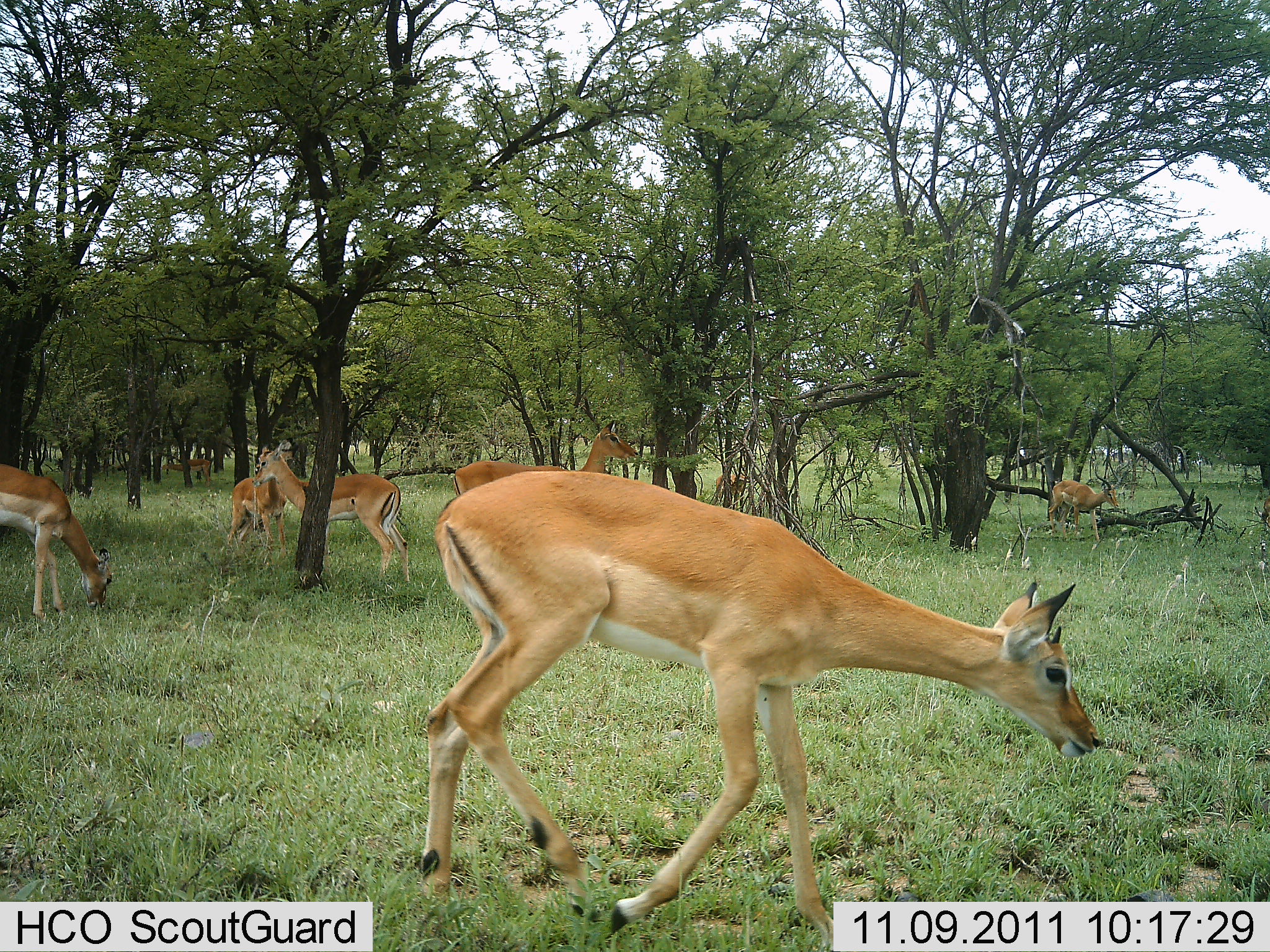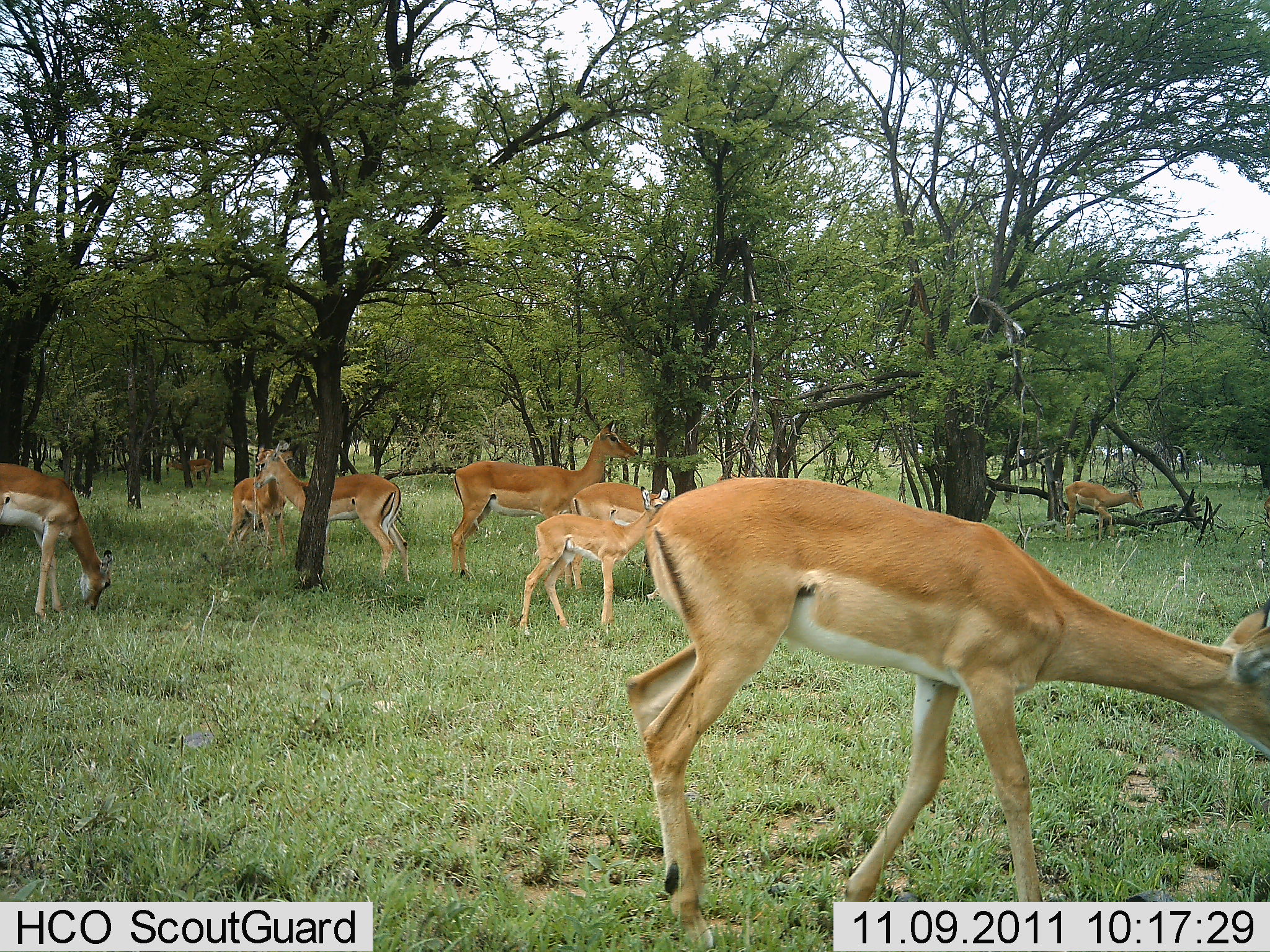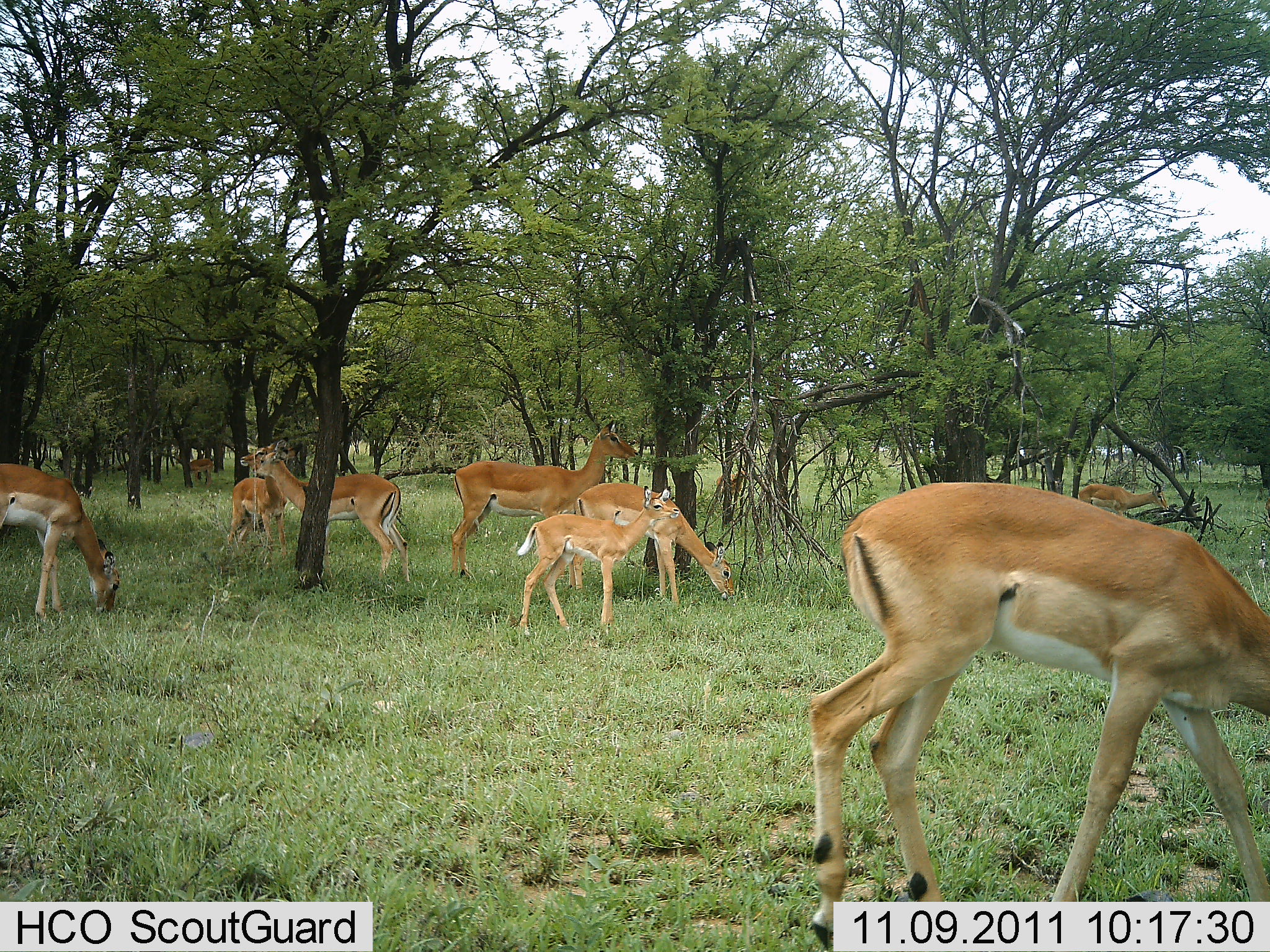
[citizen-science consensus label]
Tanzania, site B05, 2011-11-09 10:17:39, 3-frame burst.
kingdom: Animalia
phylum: Chordata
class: Mammalia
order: Artiodactyla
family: Bovidae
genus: Aepyceros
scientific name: Aepyceros melampus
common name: impala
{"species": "impala (Aepyceros melampus)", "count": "9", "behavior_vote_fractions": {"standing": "83%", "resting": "0%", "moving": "92%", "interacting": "0%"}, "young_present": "58%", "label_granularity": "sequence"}